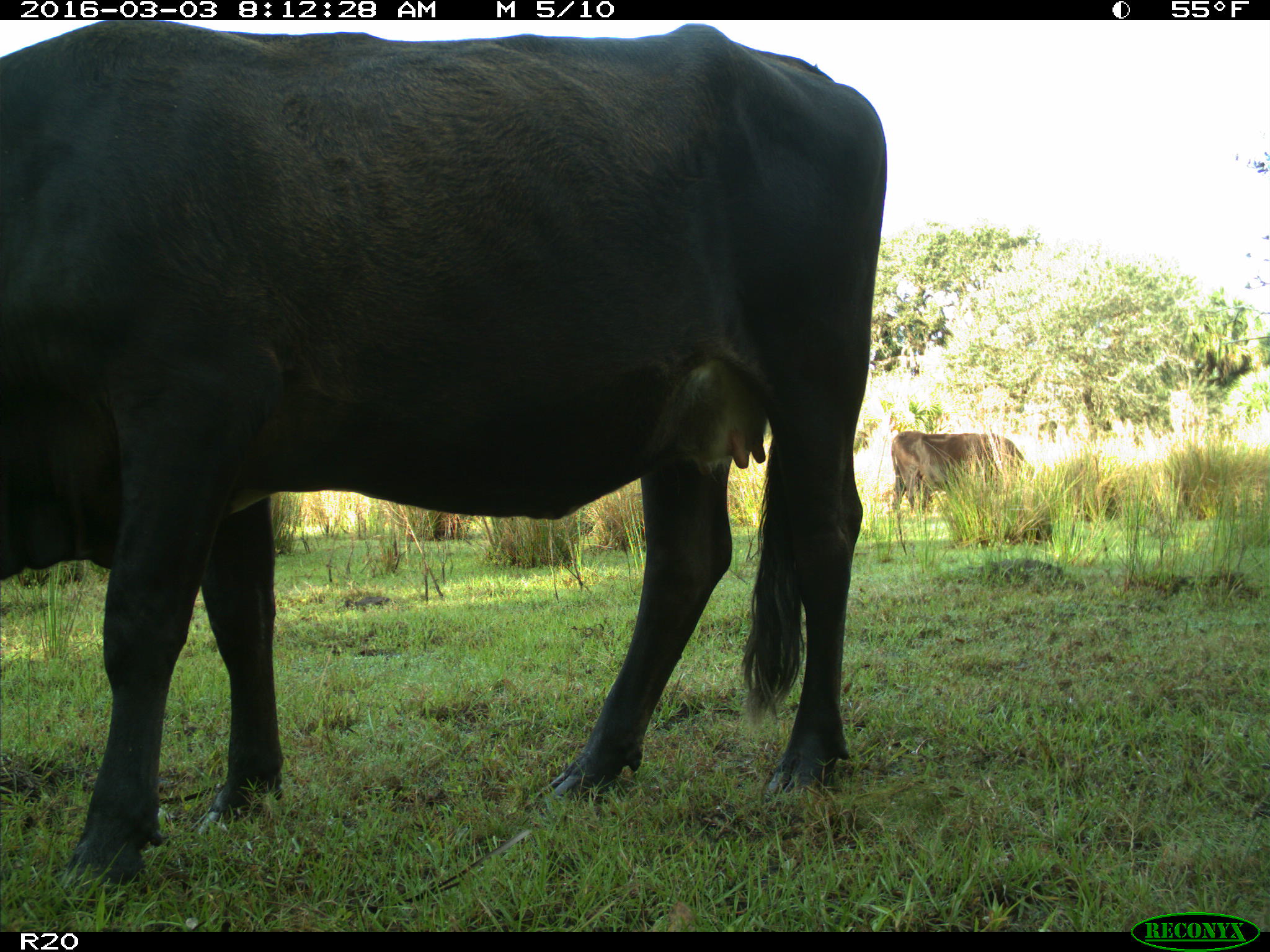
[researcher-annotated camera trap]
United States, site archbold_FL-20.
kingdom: Animalia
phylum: Chordata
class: Mammalia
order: Artiodactyla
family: Bovidae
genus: Bos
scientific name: Bos taurus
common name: domestic cow